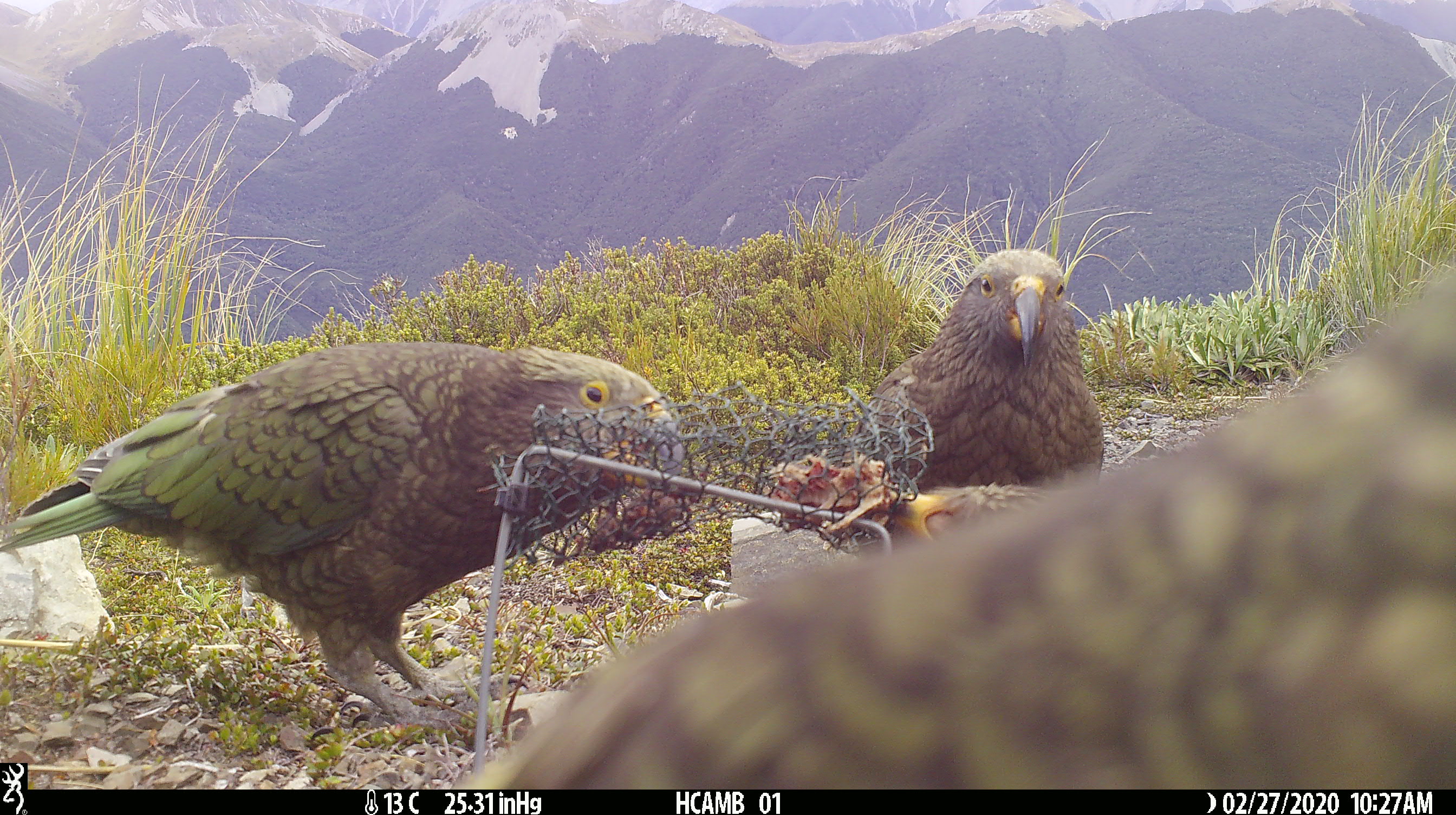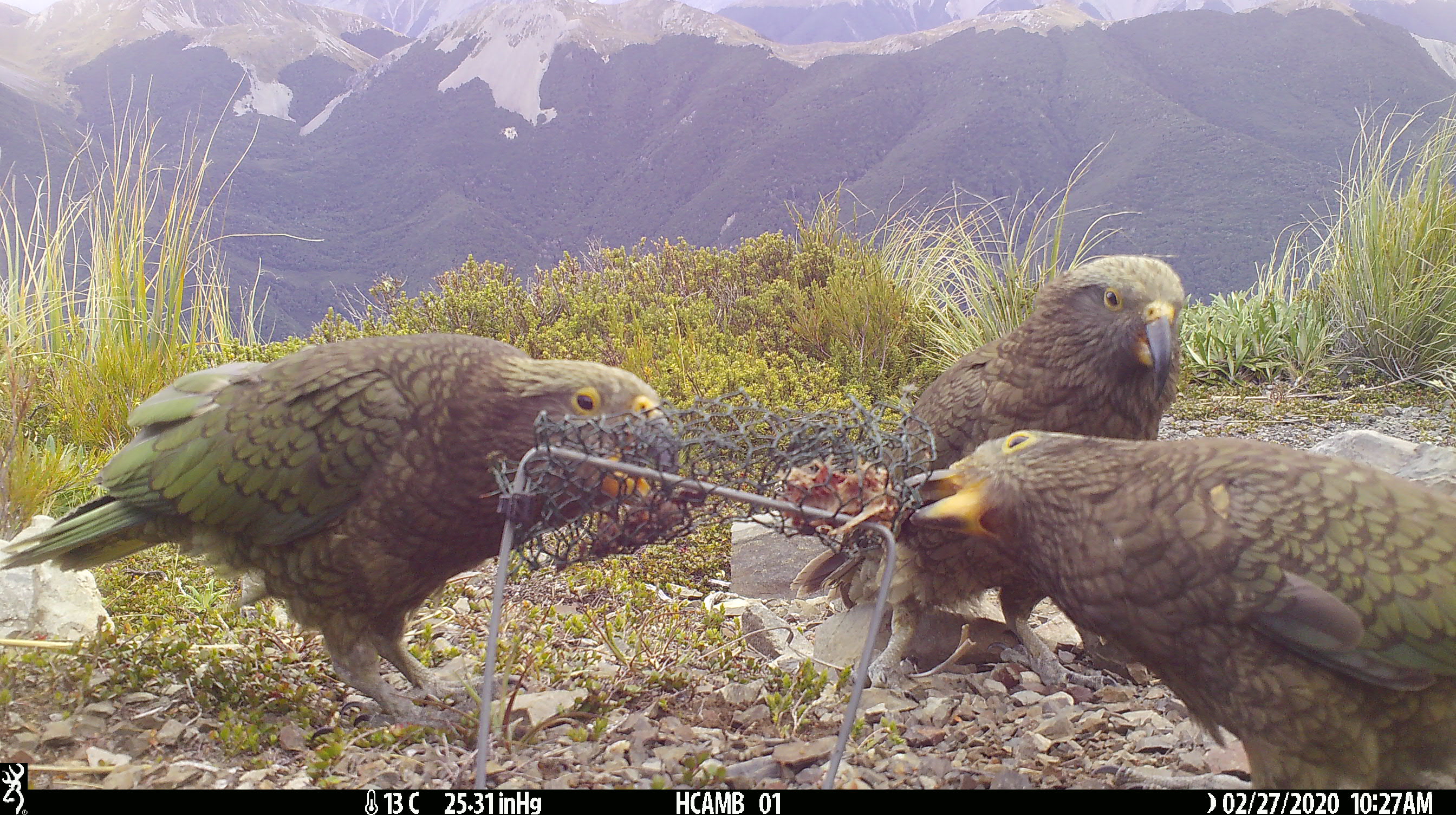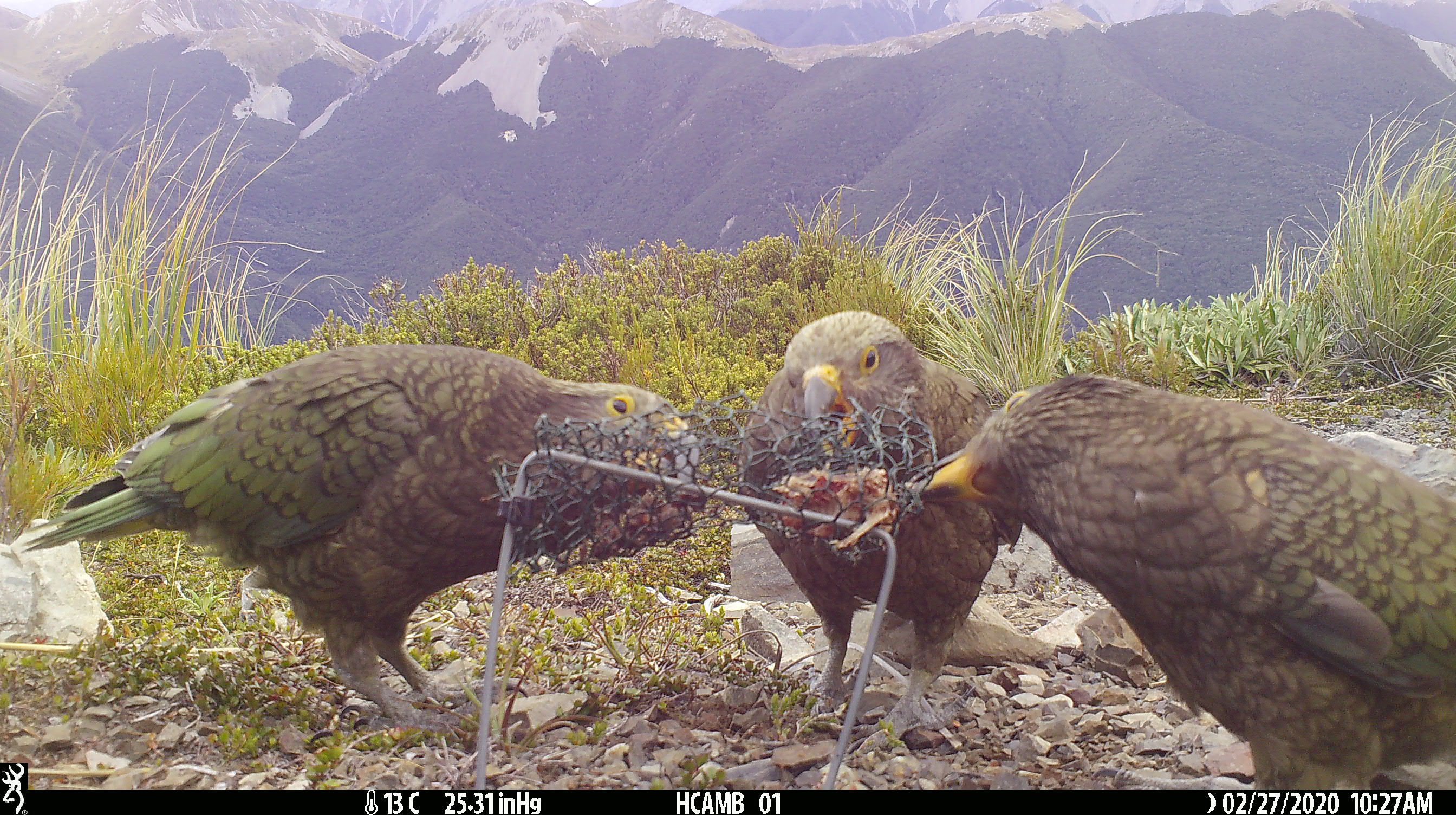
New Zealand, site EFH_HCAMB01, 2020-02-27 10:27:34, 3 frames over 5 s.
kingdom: Animalia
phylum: Chordata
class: Aves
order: Psittaciformes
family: Strigopidae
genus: Nestor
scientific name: Nestor notabilis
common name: kea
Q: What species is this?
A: Kea (Nestor notabilis).